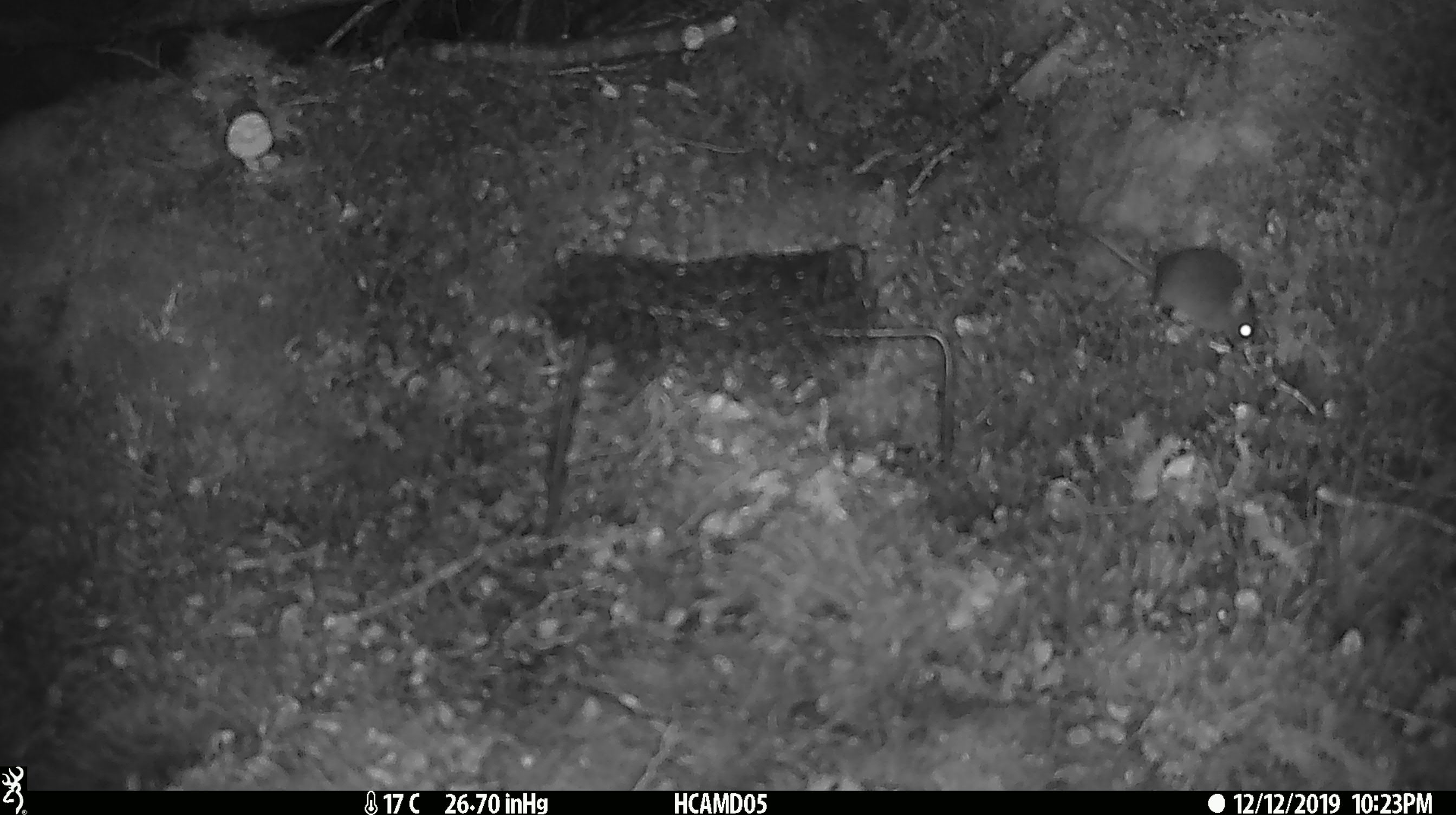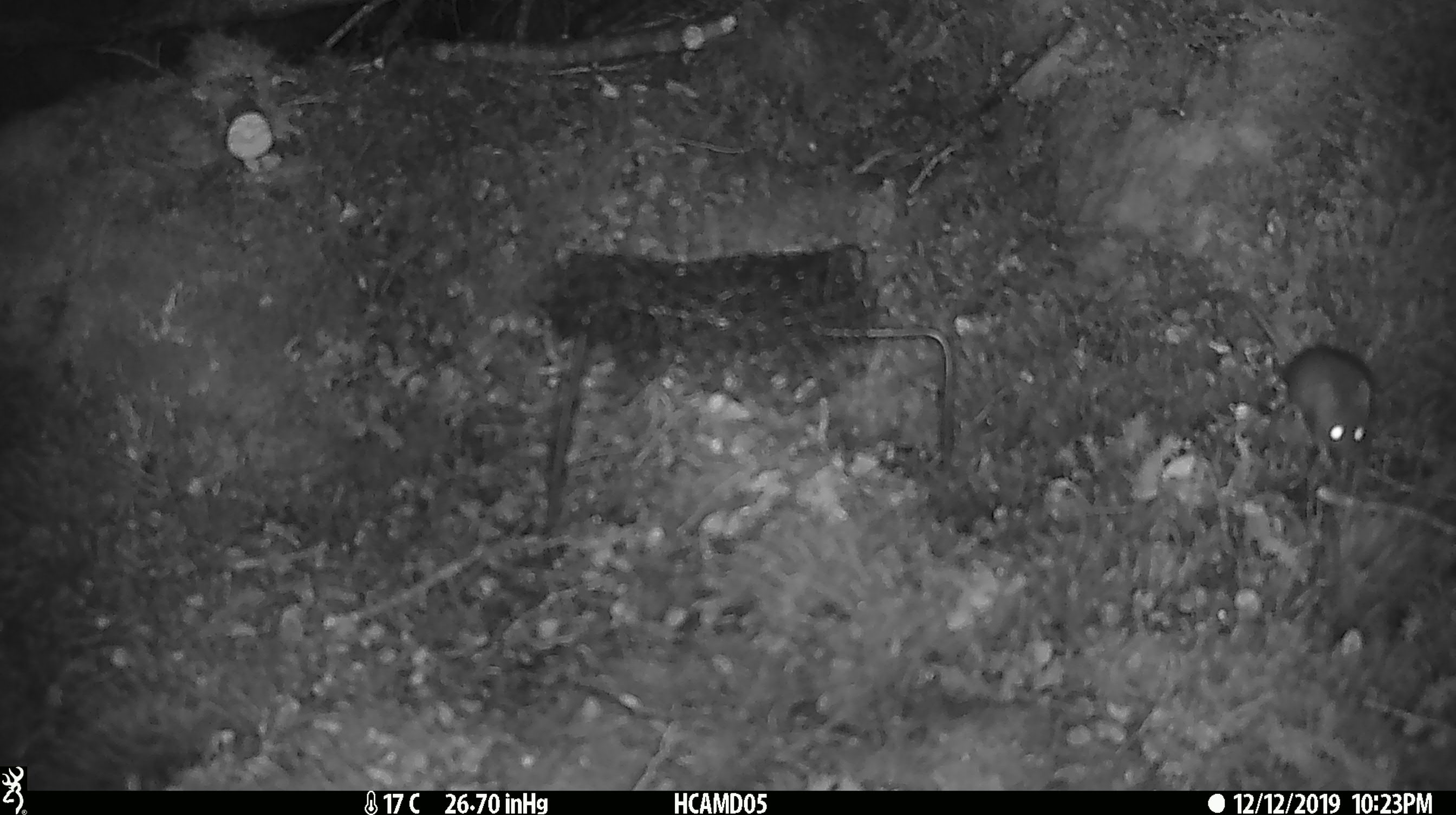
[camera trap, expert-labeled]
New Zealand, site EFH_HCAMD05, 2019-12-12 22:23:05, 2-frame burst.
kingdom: Animalia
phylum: Chordata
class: Mammalia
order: Rodentia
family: Muridae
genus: Mus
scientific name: Mus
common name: mouse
Mouse (Mus).